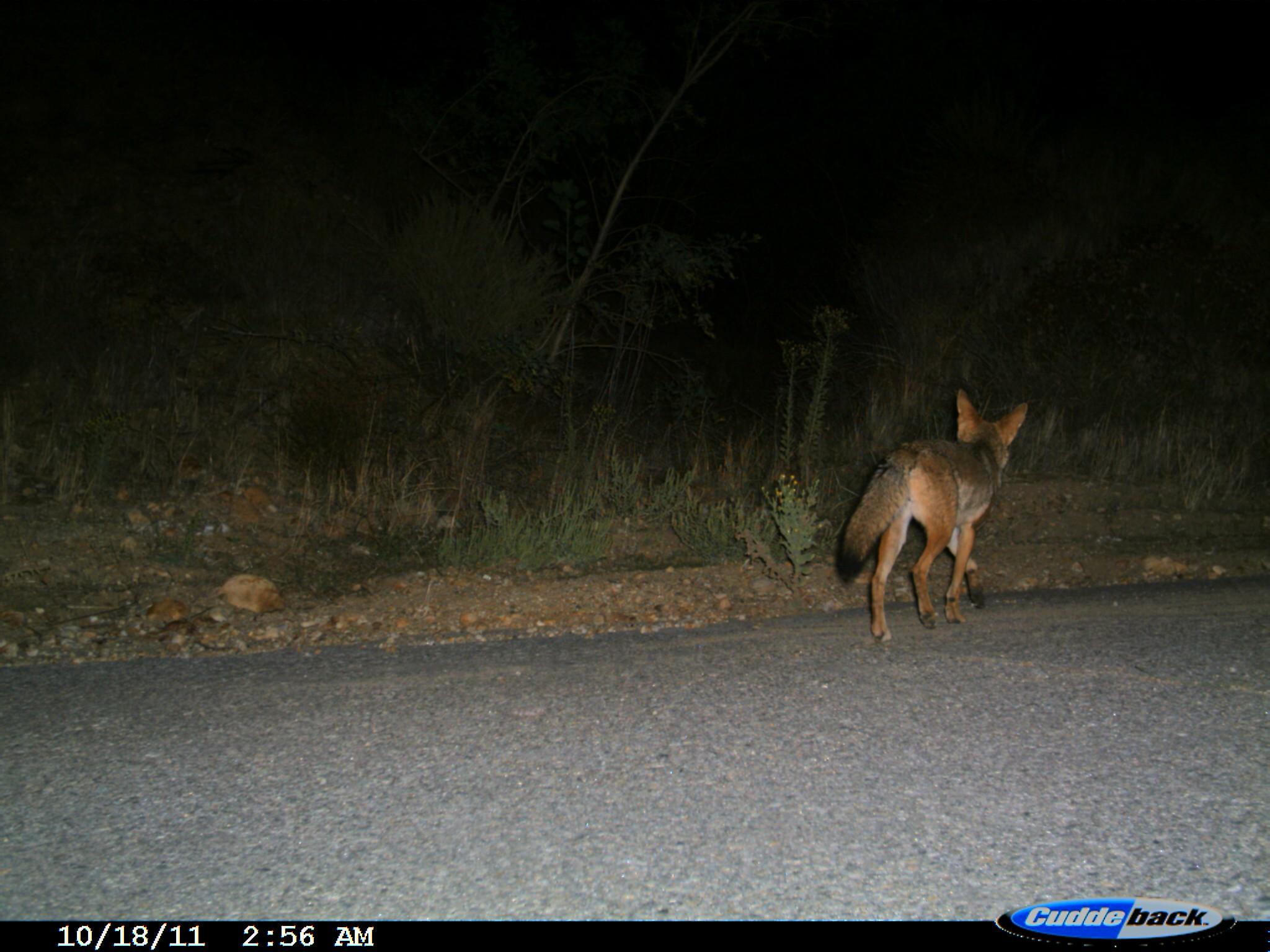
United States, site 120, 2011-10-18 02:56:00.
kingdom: Animalia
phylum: Chordata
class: Mammalia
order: Carnivora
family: Canidae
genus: Canis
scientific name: Canis latrans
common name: coyote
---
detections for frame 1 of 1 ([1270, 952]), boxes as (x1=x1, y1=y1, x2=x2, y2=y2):
coyote: (x1=829, y1=381, x2=1038, y2=644)